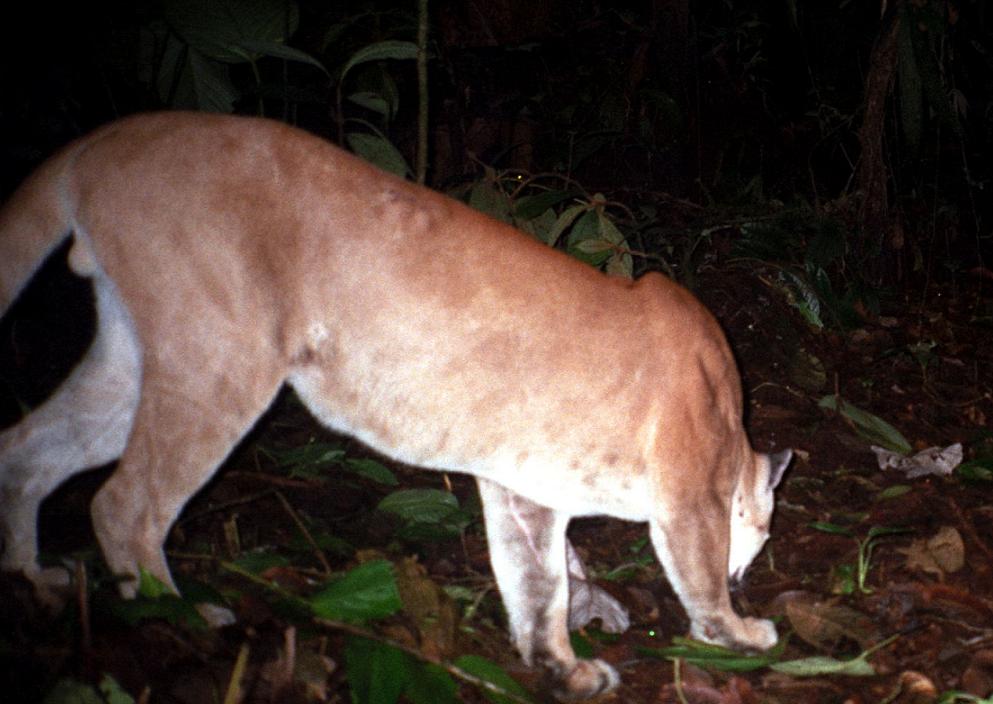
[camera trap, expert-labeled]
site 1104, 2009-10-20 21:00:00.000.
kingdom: Animalia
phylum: Chordata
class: Mammalia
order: Carnivora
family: Felidae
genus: Puma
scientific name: Puma concolor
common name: mountain lion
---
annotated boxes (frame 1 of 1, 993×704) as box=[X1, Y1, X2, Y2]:
puma concolor: box=[0, 105, 792, 694]